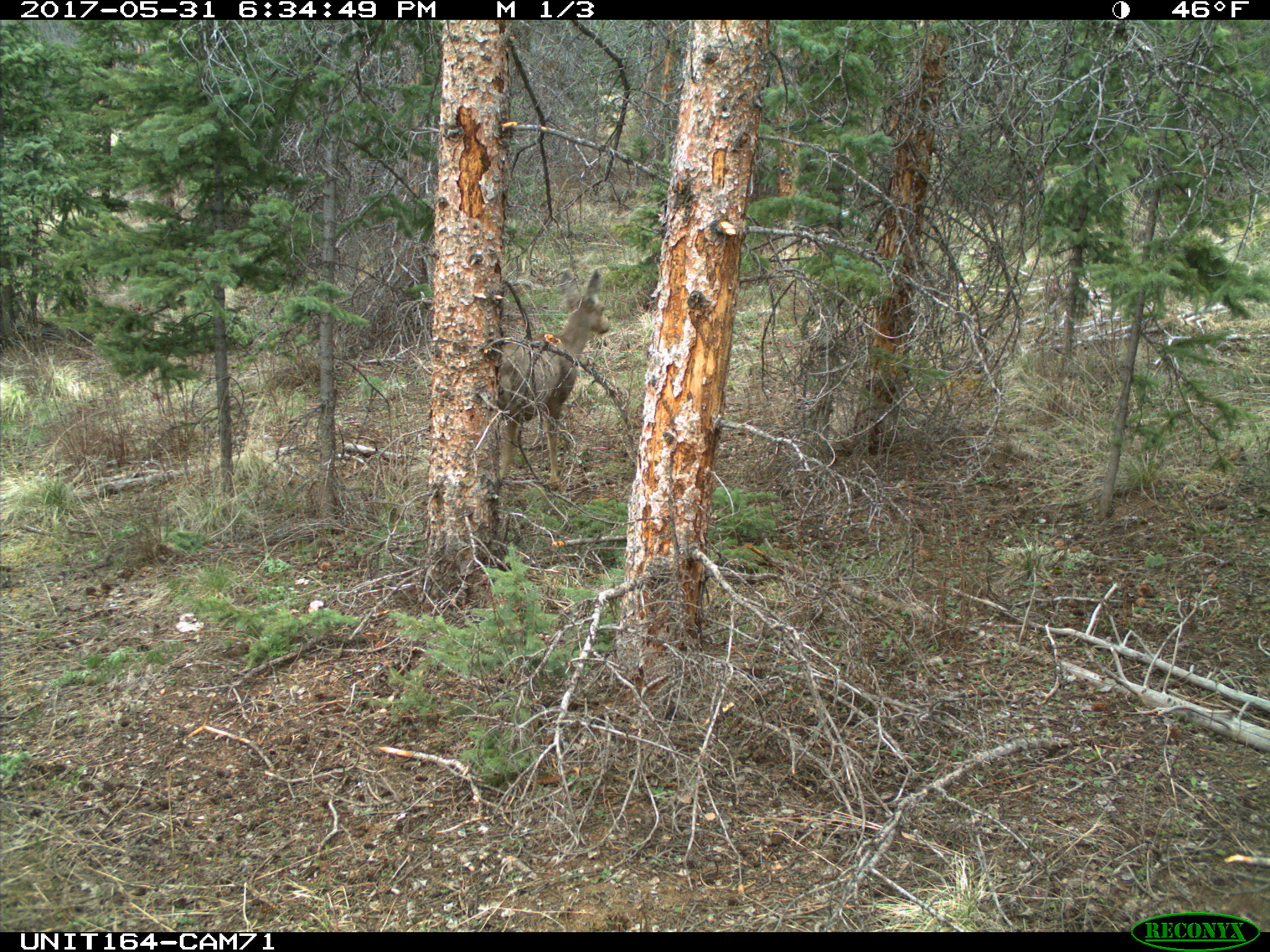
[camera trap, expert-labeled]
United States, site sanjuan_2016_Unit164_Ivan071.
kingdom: Animalia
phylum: Chordata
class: Mammalia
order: Artiodactyla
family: Cervidae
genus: Odocoileus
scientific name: Odocoileus hemionus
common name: mule deer